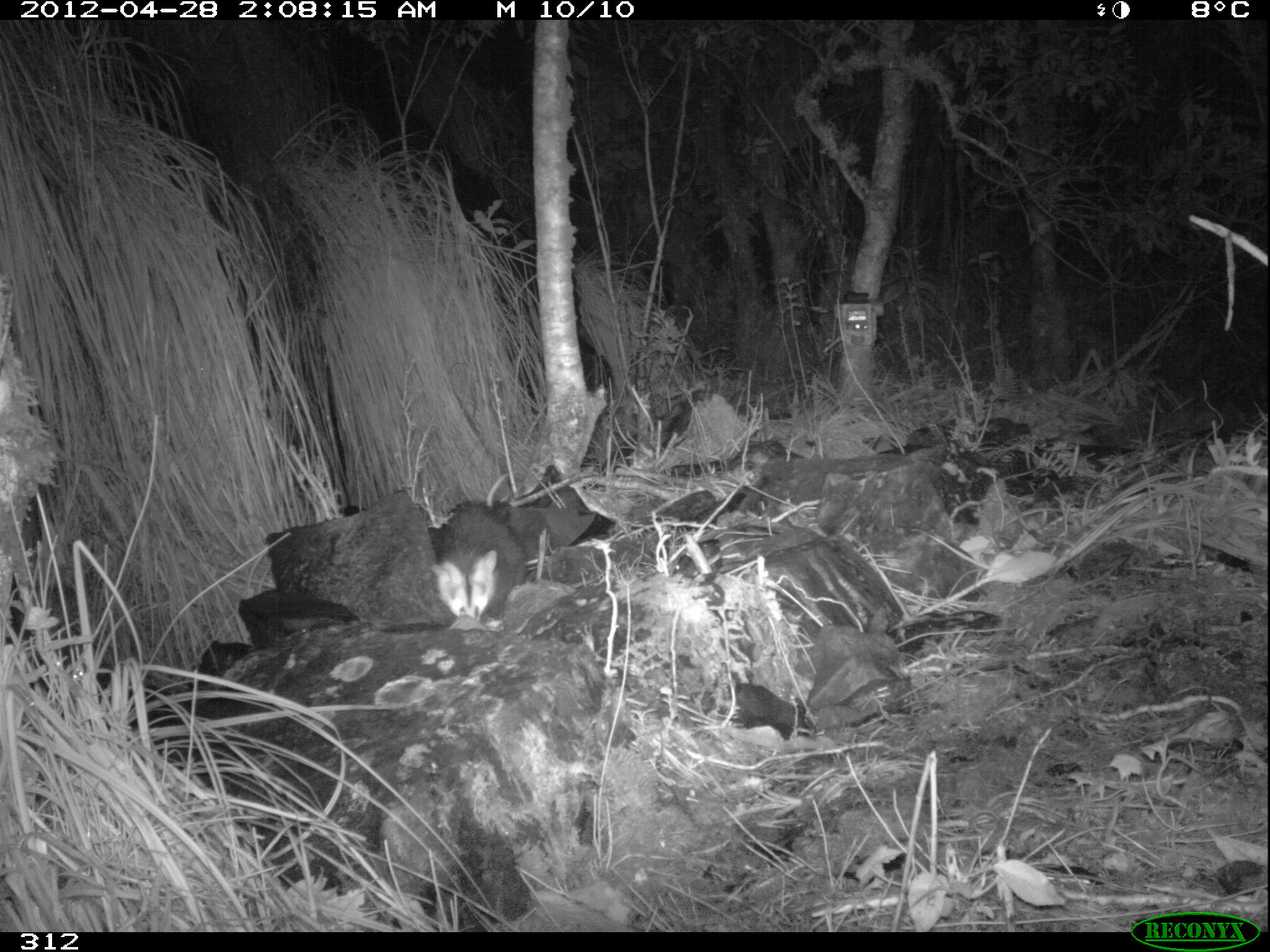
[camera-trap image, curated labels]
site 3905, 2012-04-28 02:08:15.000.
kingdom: Animalia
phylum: Chordata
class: Mammalia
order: Didelphimorphia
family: Didelphidae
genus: Didelphis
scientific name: Didelphis pernigra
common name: andean white-eared opossum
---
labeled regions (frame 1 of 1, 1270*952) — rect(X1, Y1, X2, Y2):
didelphis pernigra: rect(424, 472, 528, 625)